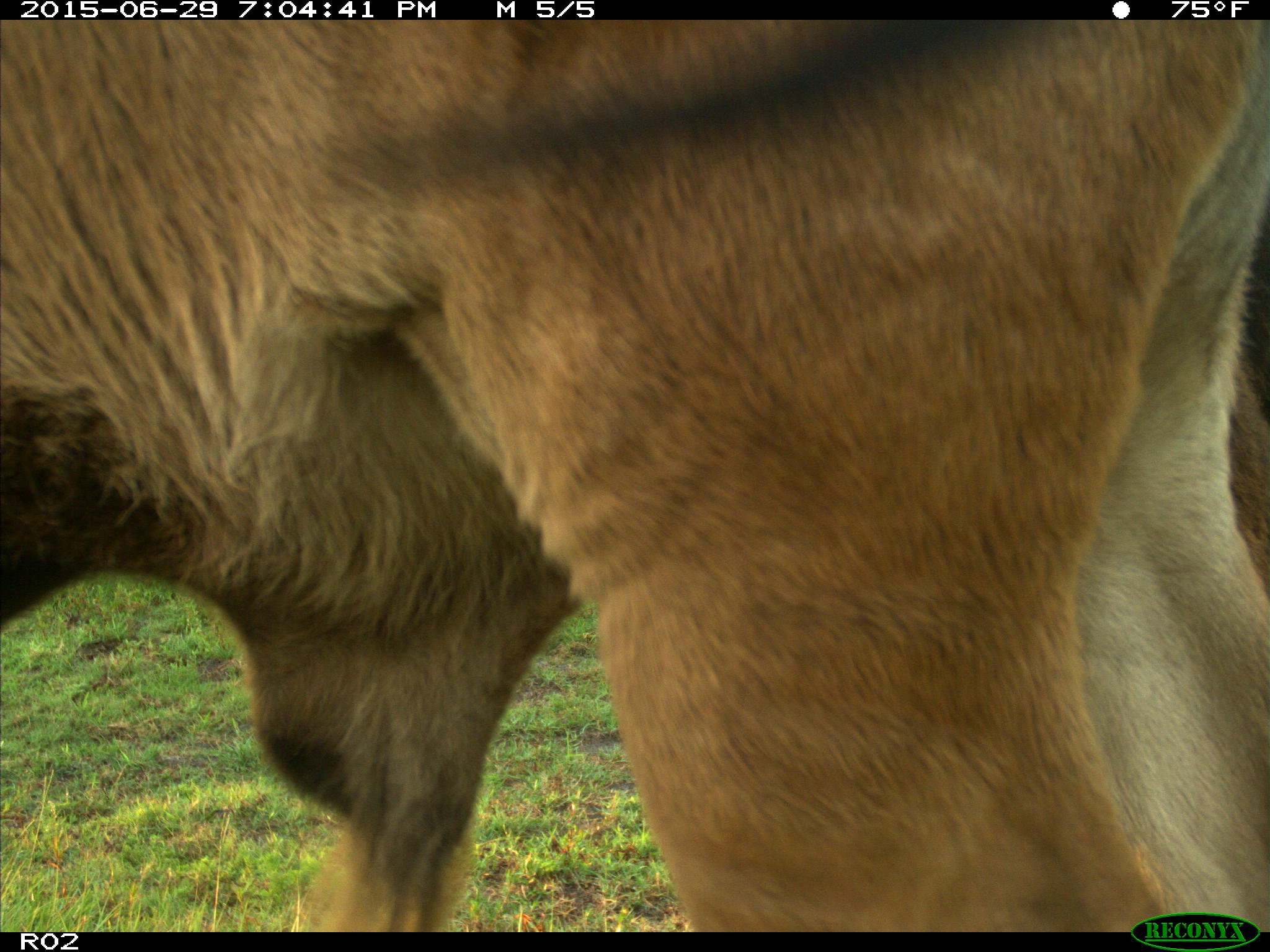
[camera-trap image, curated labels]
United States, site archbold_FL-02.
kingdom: Animalia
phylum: Chordata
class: Mammalia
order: Artiodactyla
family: Bovidae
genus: Bos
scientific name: Bos taurus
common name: domestic cow